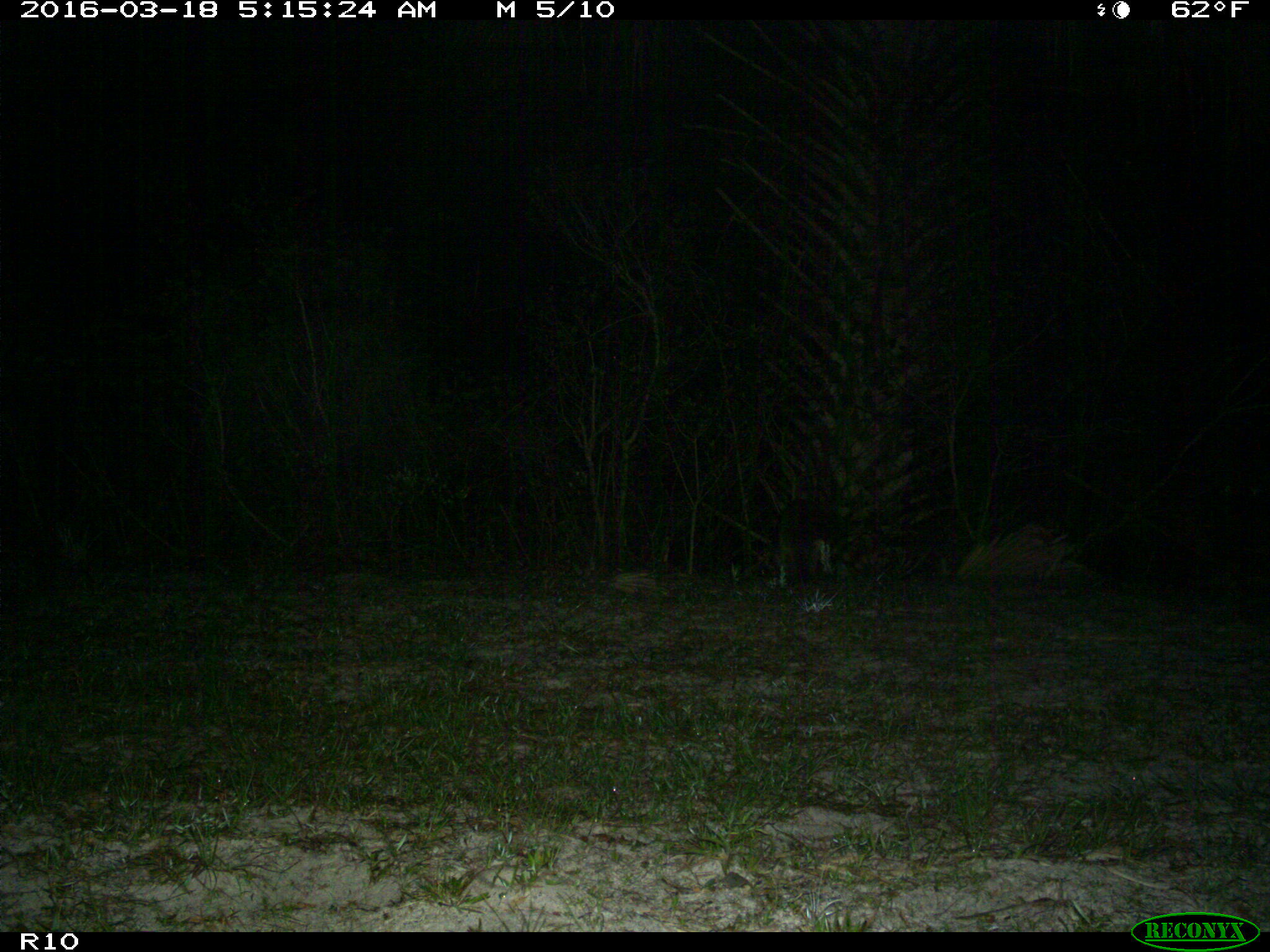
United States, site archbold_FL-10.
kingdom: Animalia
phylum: Chordata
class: Mammalia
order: Carnivora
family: Procyonidae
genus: Procyon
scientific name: Procyon lotor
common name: common raccoon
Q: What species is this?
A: Procyon lotor (common raccoon).